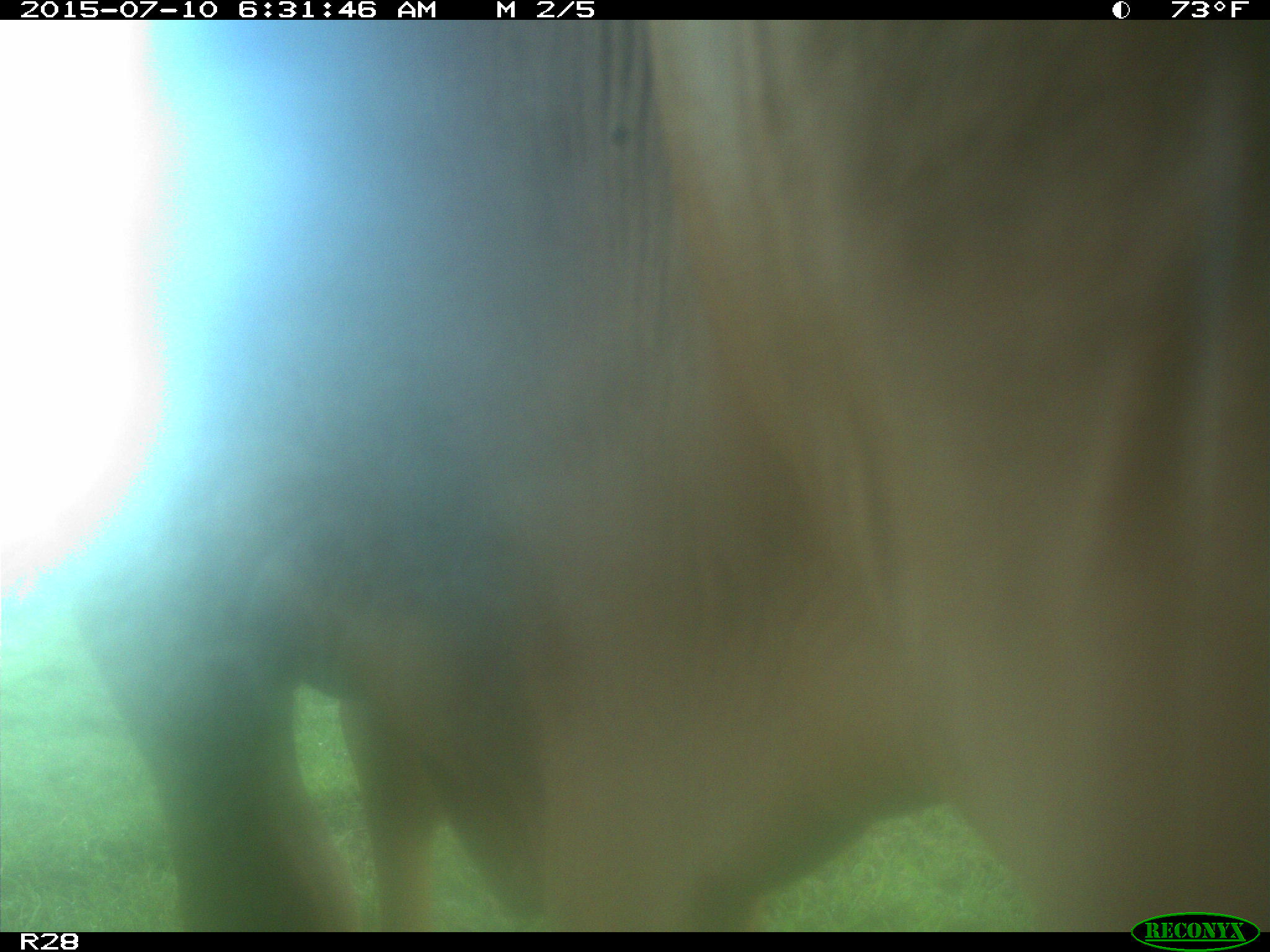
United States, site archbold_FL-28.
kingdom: Animalia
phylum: Chordata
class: Mammalia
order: Artiodactyla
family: Bovidae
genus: Bos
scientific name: Bos taurus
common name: domestic cow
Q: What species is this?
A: Bos taurus (domestic cow).